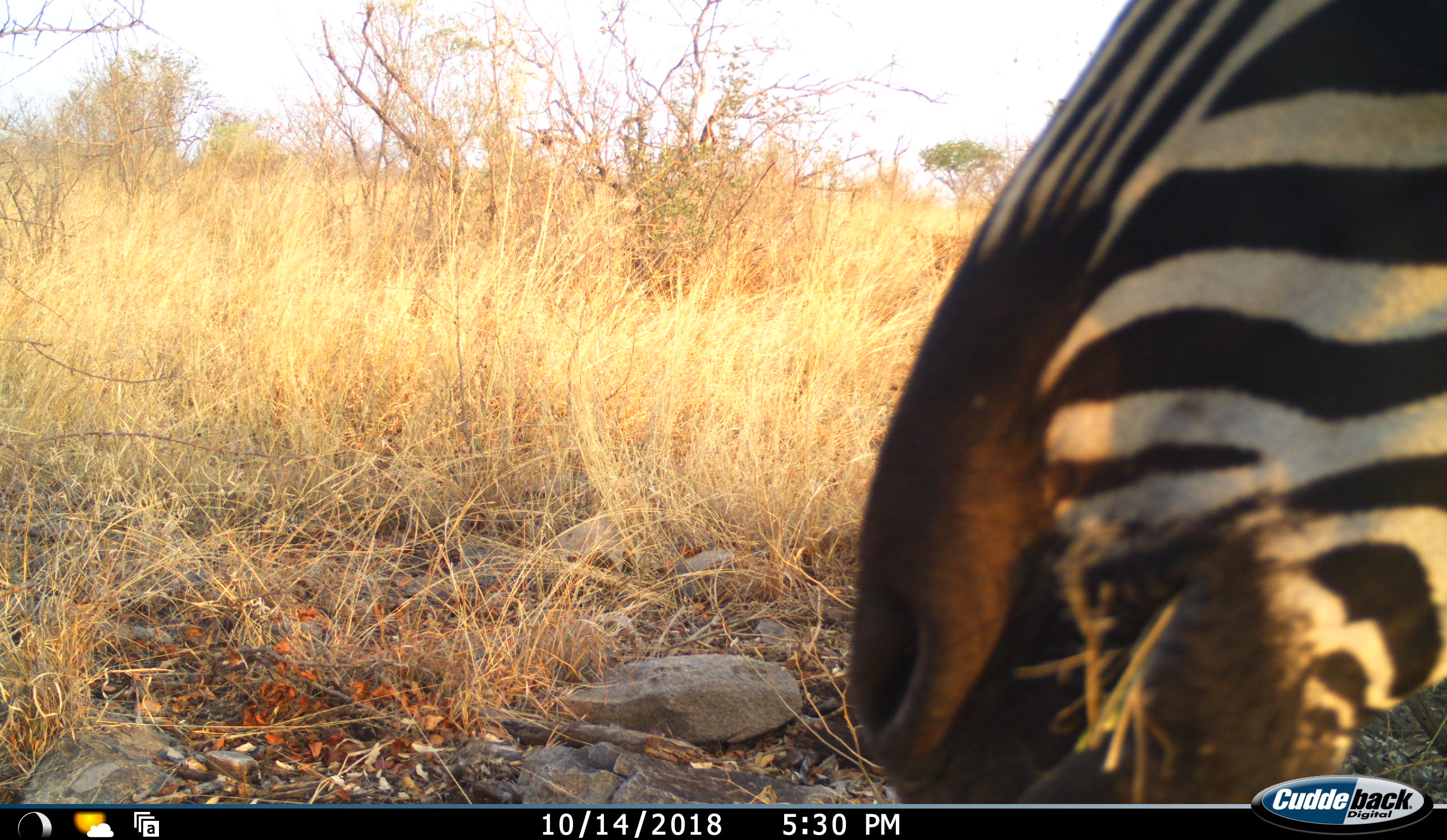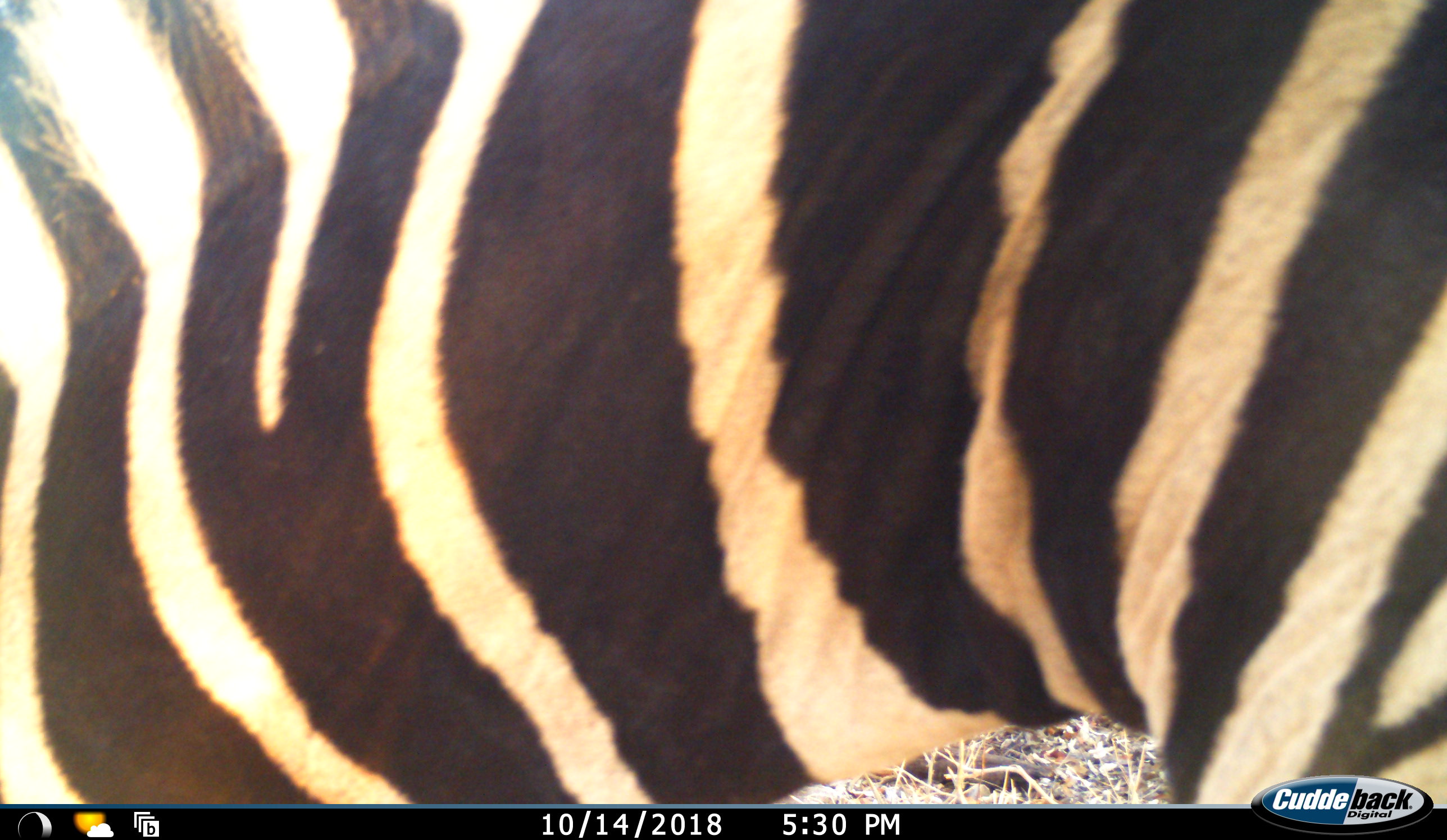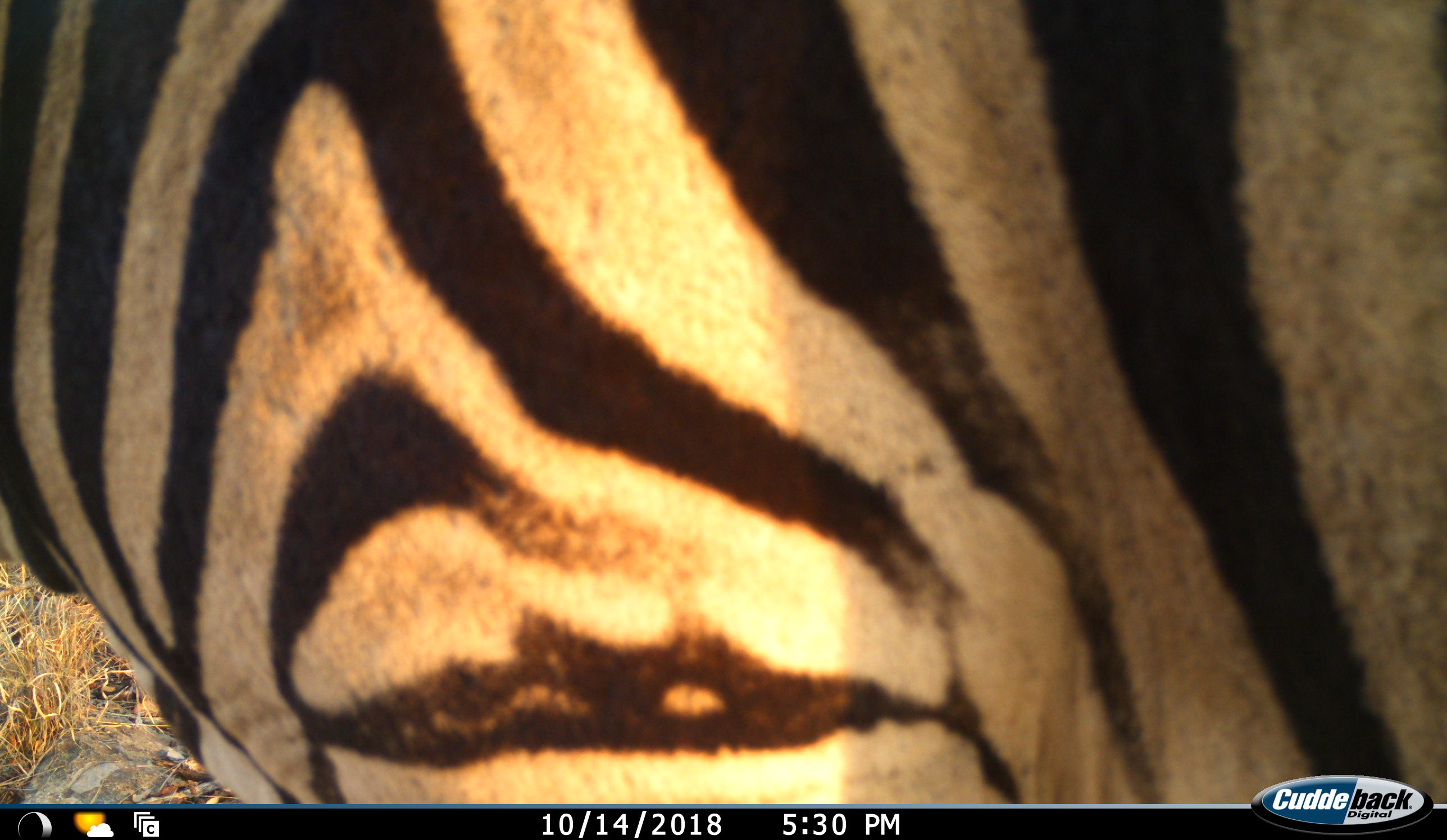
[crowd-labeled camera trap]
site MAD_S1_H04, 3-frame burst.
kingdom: Animalia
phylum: Chordata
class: Mammalia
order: Perissodactyla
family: Equidae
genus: Equus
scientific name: Equus quagga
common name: plains zebra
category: zebraplains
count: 1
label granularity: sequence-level